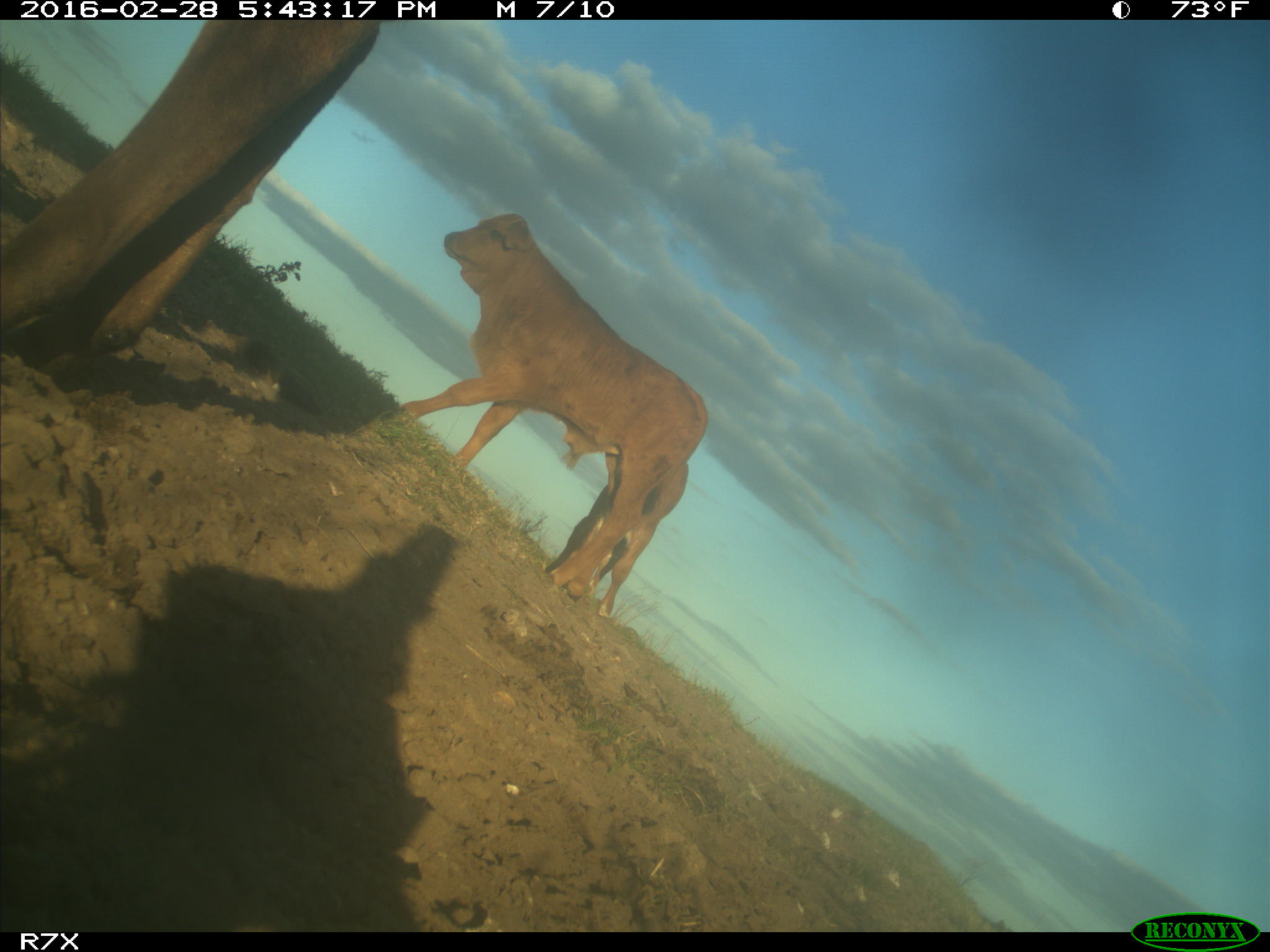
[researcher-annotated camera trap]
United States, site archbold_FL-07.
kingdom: Animalia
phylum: Chordata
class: Mammalia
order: Artiodactyla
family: Bovidae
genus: Bos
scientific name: Bos taurus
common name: domestic cow